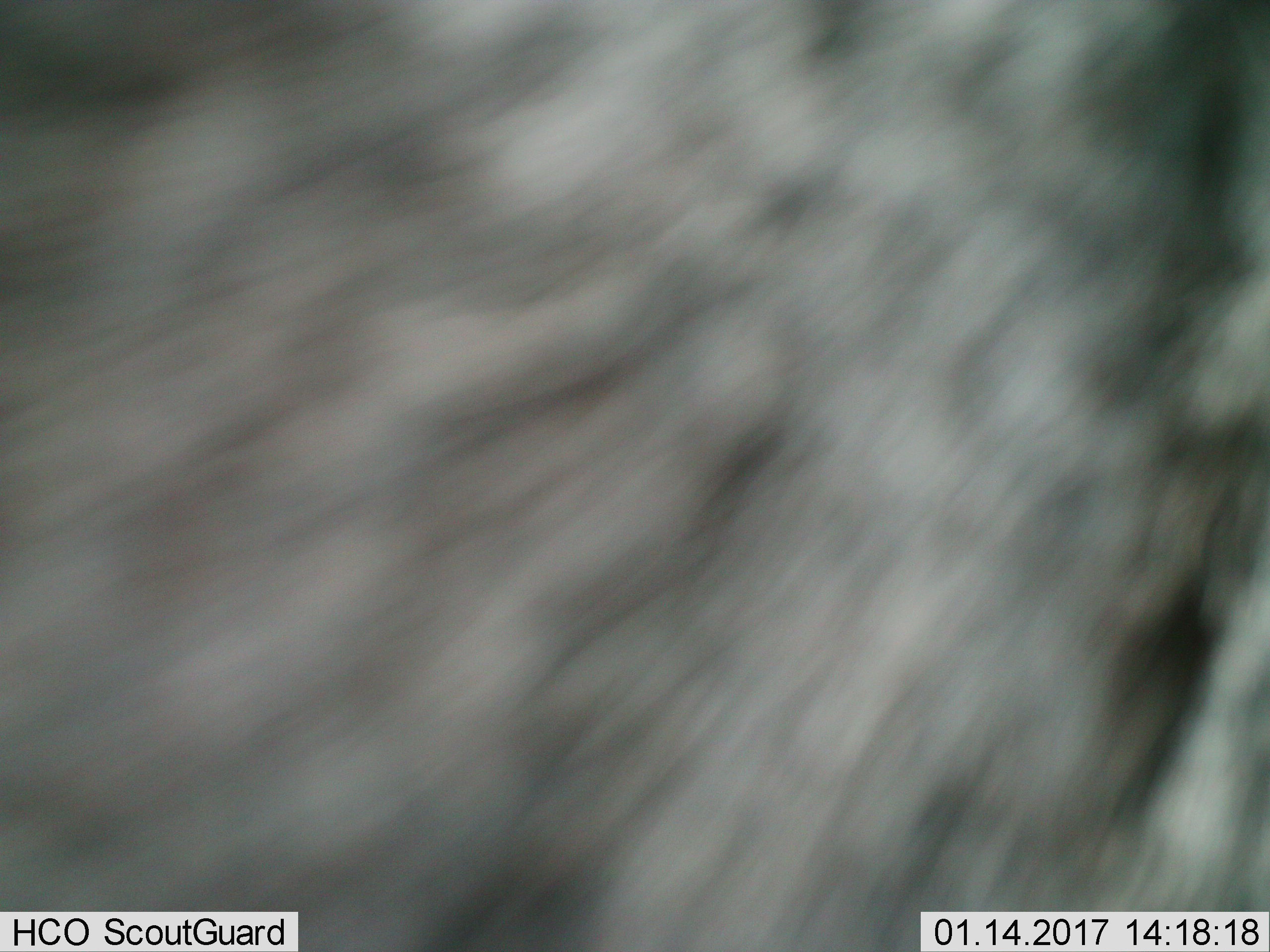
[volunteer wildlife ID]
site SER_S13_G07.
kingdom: Animalia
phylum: Chordata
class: Mammalia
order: Artiodactyla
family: Bovidae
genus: Connochaetes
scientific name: Connochaetes taurinus taurinus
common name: blue wildebeest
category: wildebeestblue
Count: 1.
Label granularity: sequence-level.